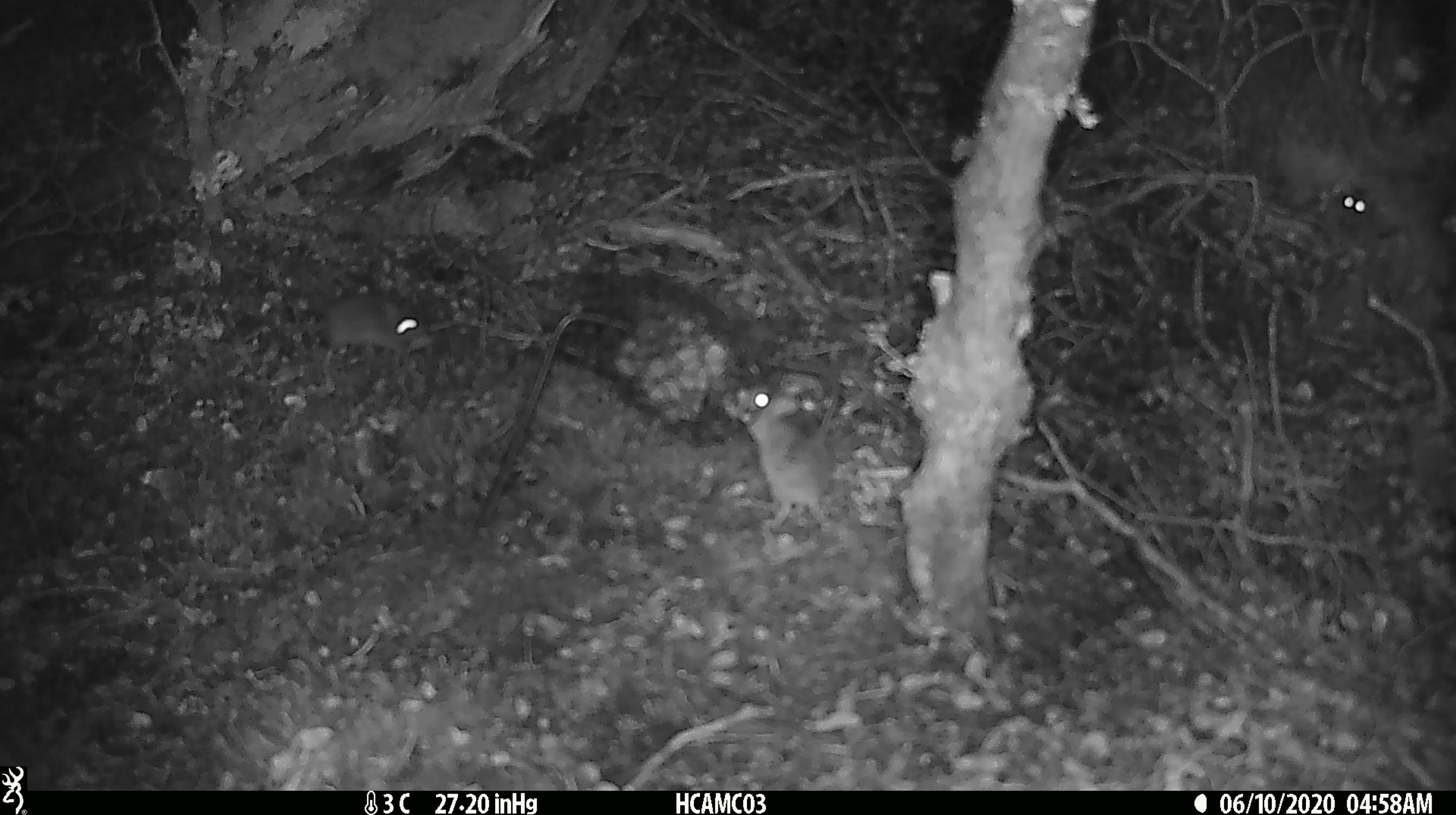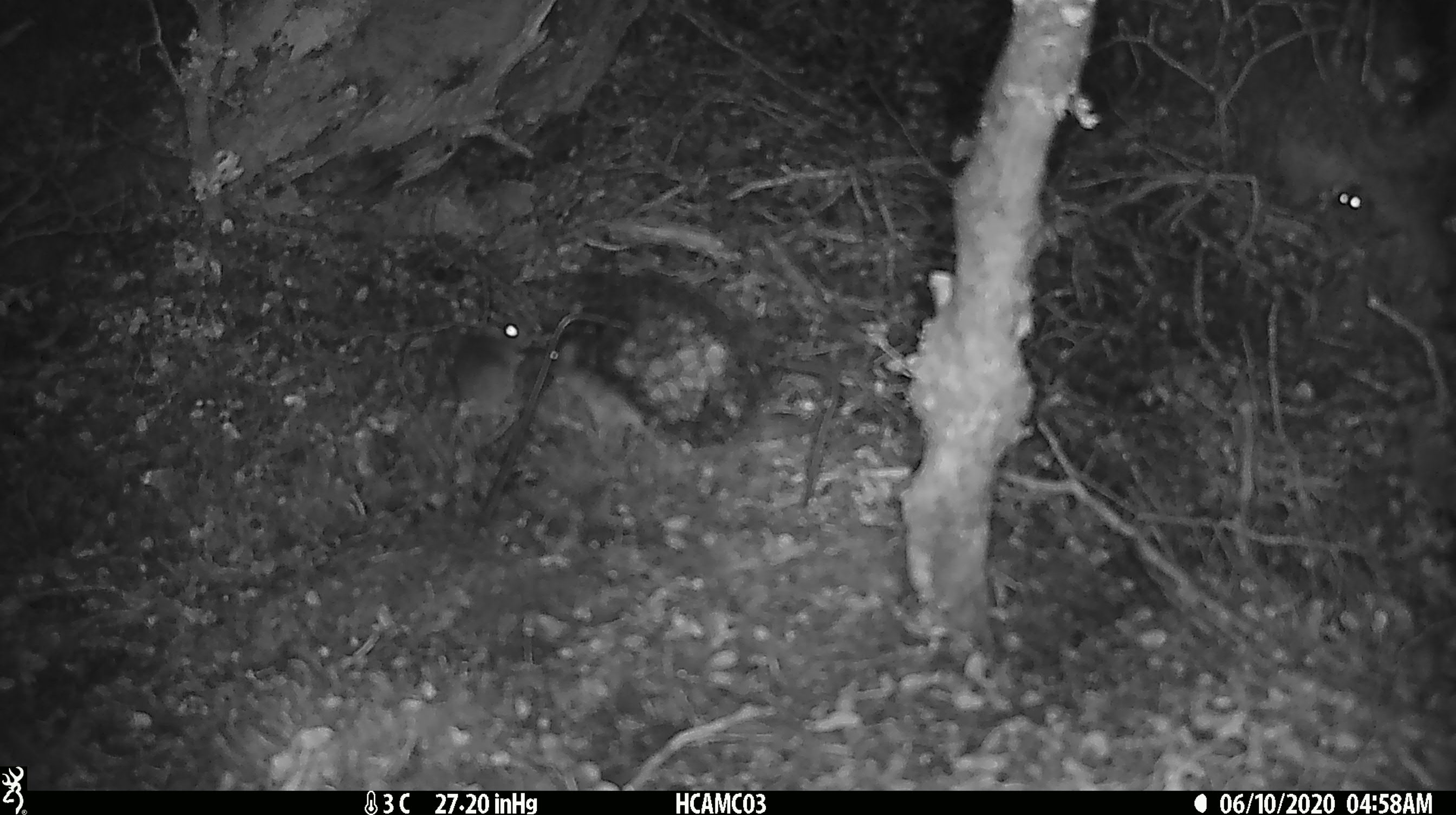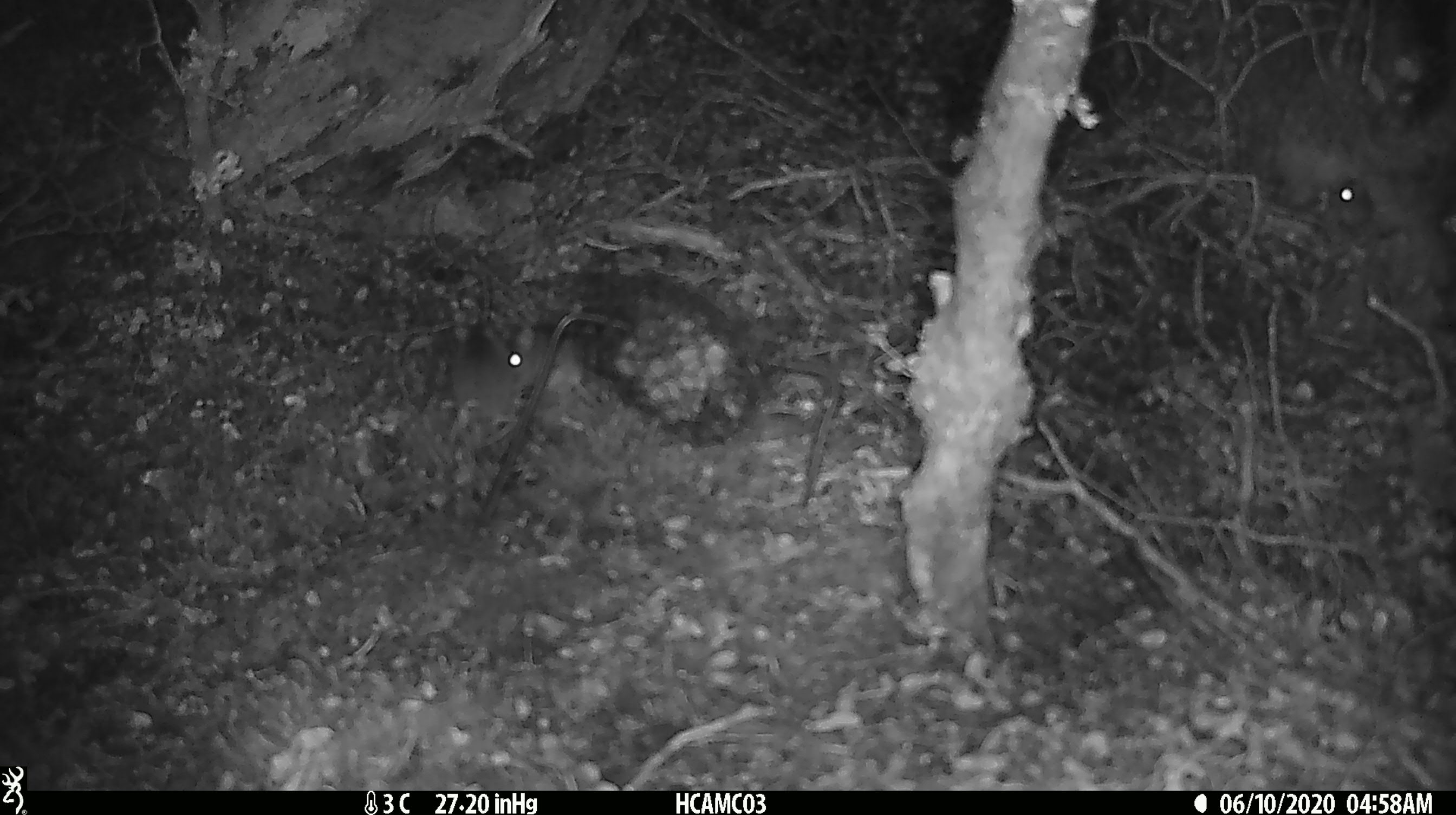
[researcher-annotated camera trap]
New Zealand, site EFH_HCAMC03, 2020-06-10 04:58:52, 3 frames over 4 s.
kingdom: Animalia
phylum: Chordata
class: Mammalia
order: Rodentia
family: Muridae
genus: Mus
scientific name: Mus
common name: mouse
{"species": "mouse (Mus)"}